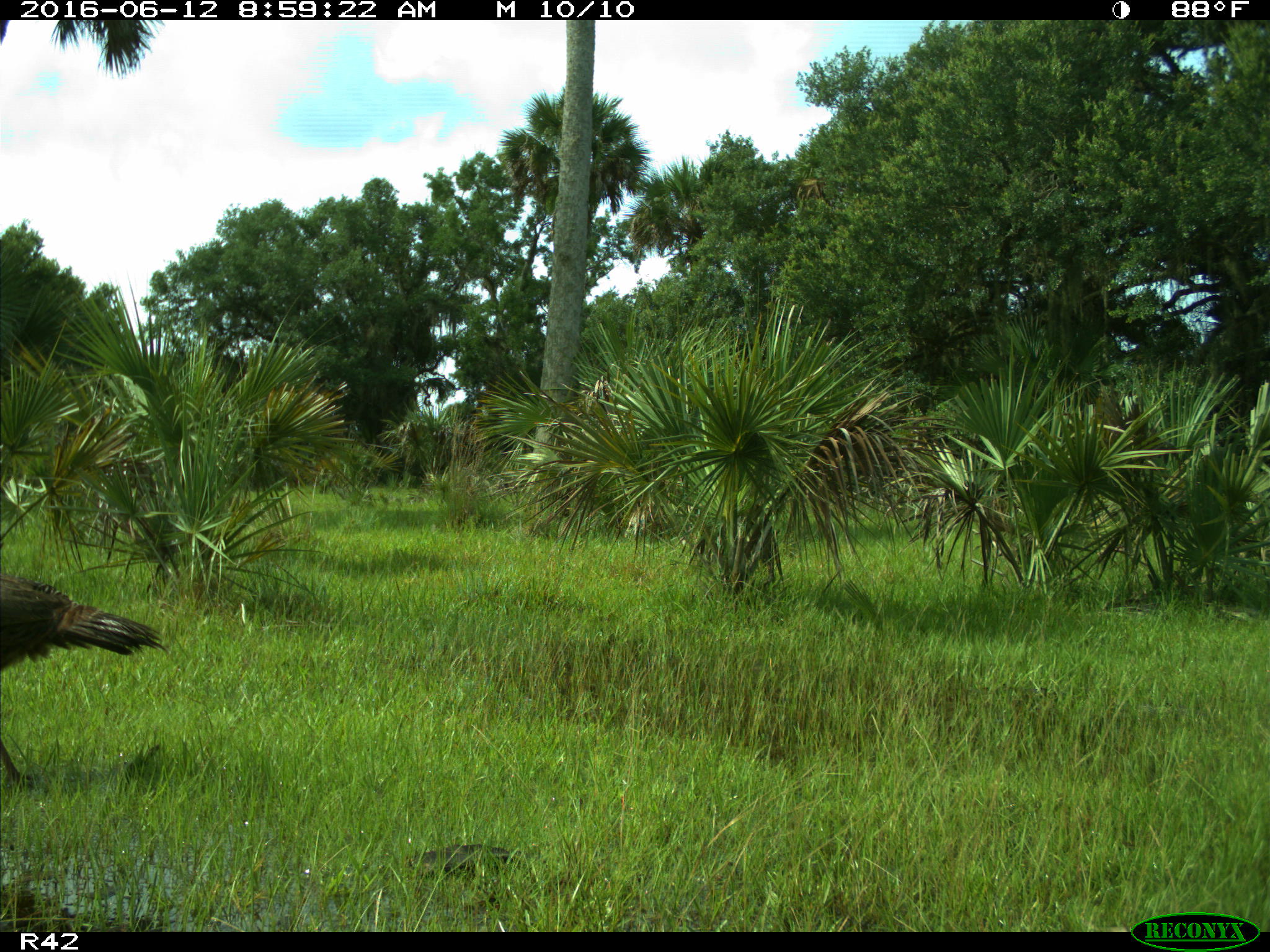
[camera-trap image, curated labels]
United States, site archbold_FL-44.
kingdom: Animalia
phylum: Chordata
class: Aves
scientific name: Aves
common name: birds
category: unidentified bird